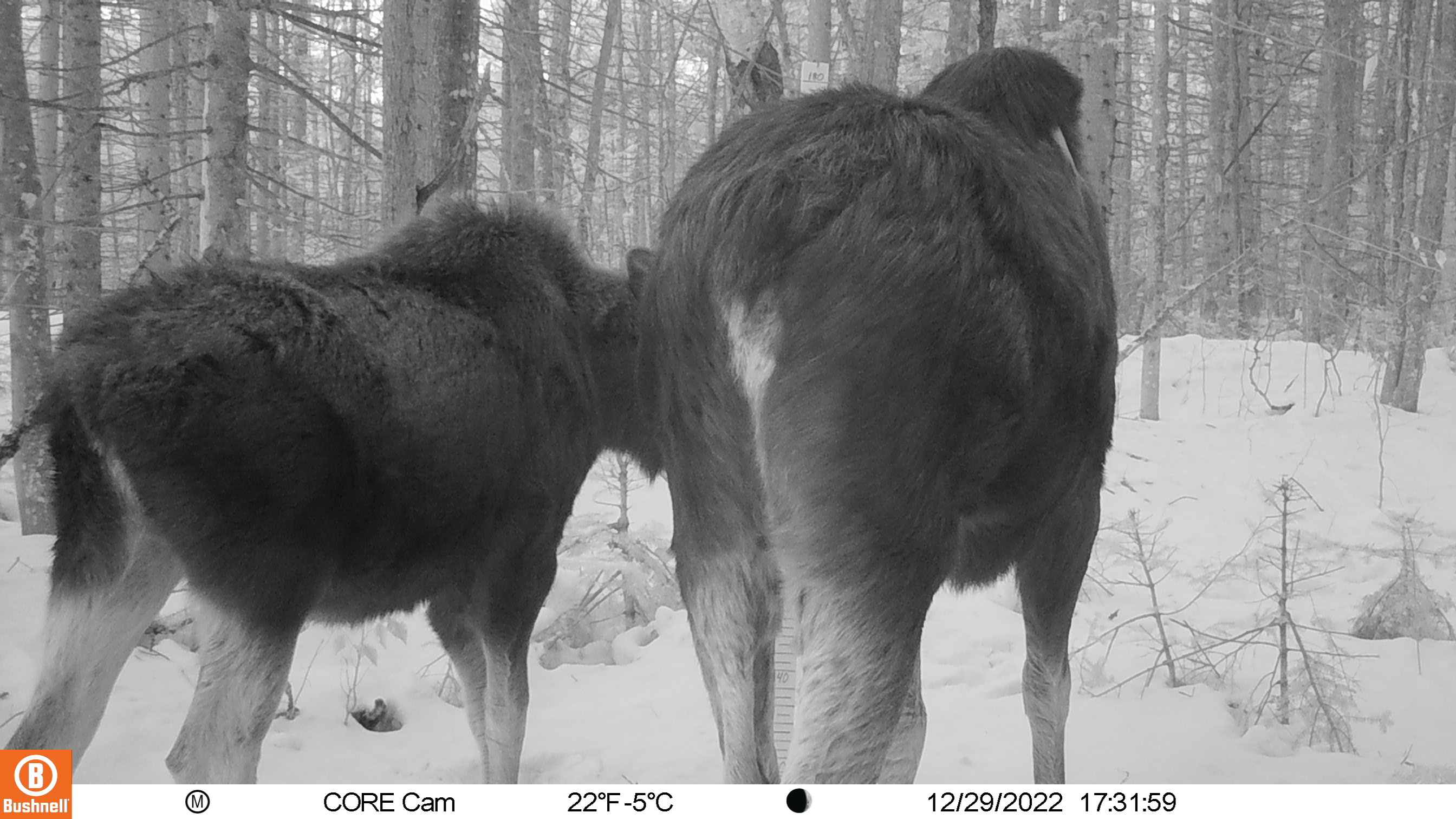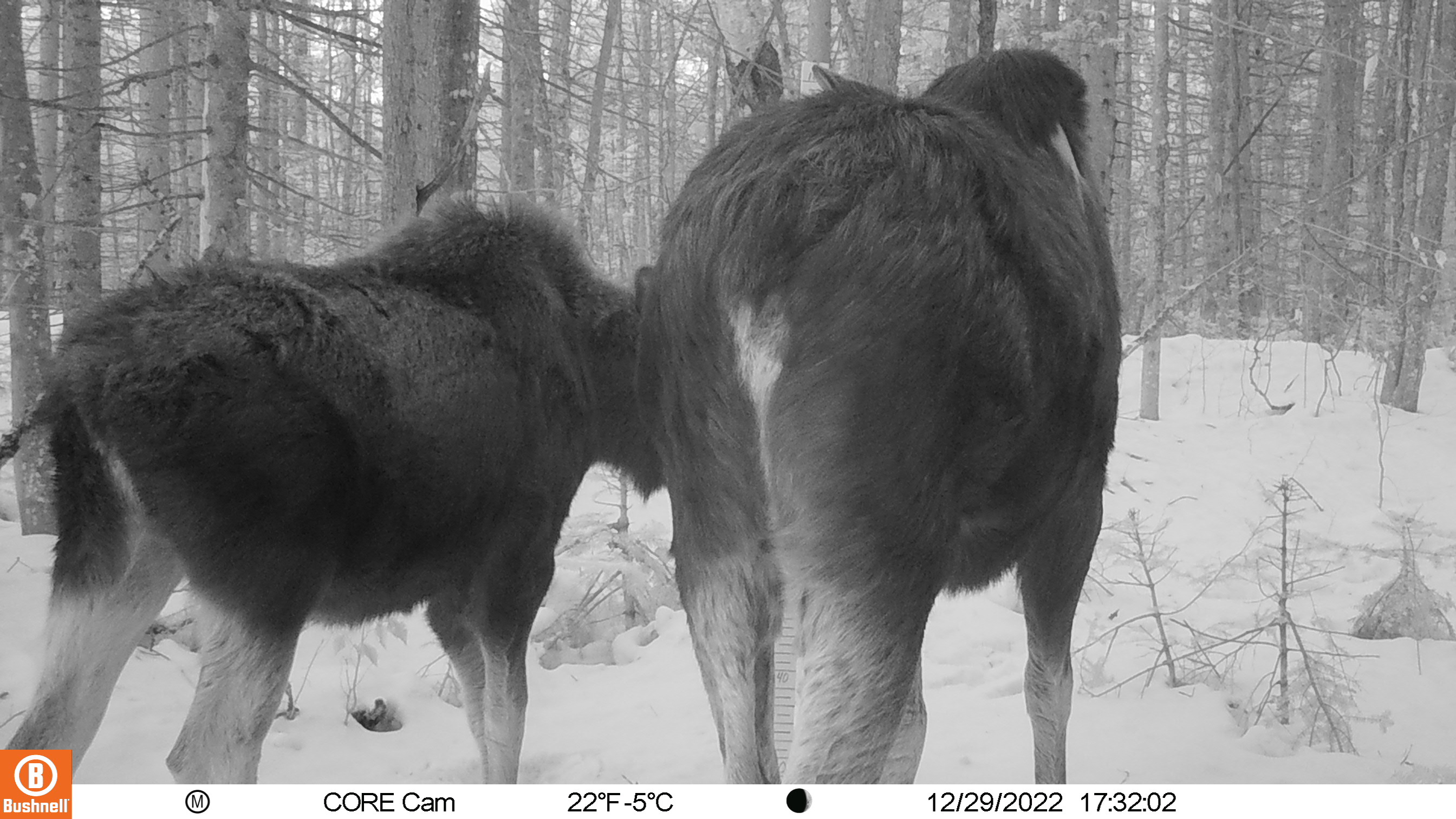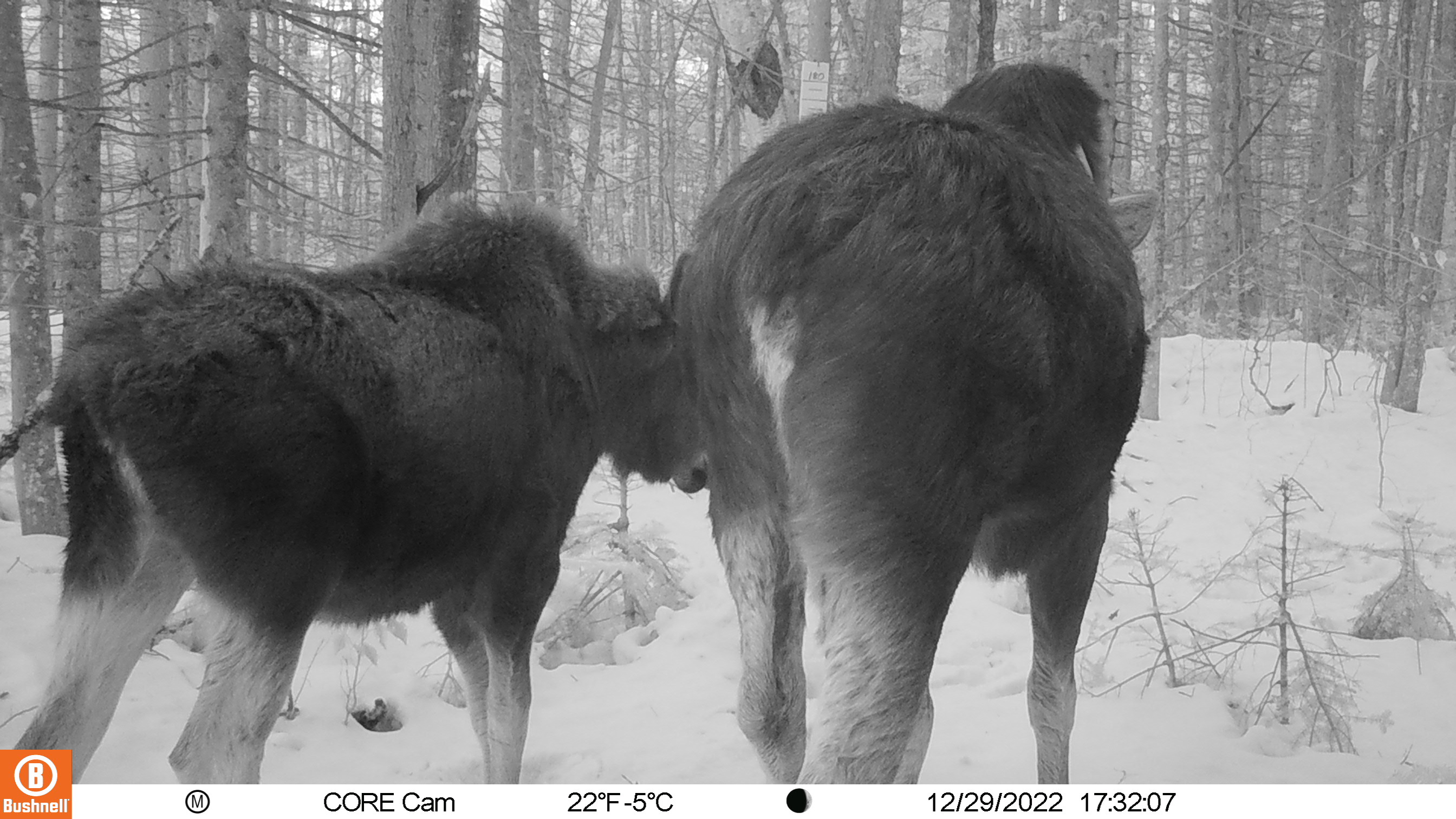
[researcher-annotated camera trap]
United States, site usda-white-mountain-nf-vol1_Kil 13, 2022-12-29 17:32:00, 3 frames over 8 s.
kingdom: Animalia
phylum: Chordata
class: Mammalia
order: Artiodactyla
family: Cervidae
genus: Alces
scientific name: Alces alces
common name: moose